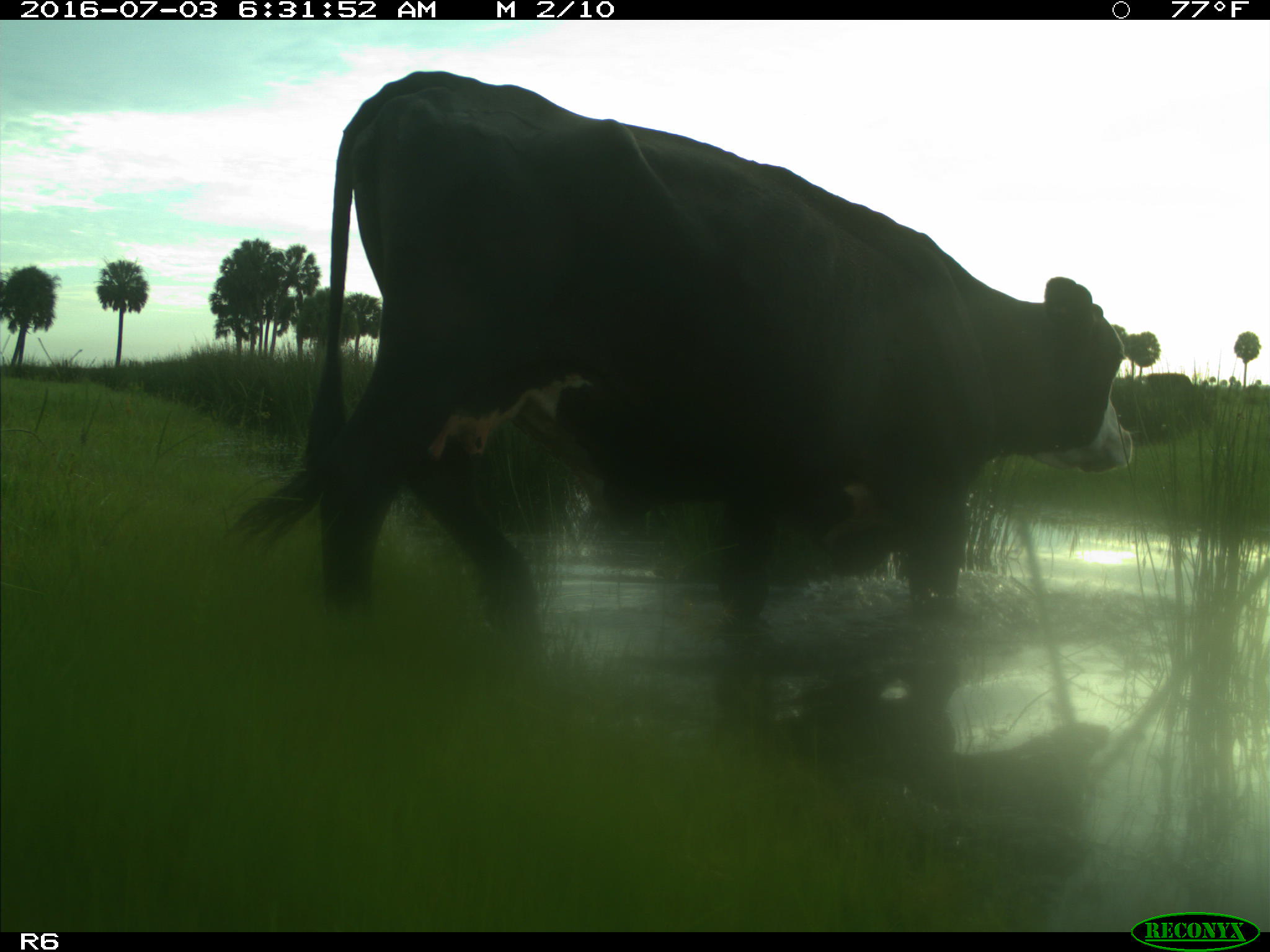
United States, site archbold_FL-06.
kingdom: Animalia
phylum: Chordata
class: Mammalia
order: Artiodactyla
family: Bovidae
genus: Bos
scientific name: Bos taurus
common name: domestic cow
Bos taurus (domestic cow).